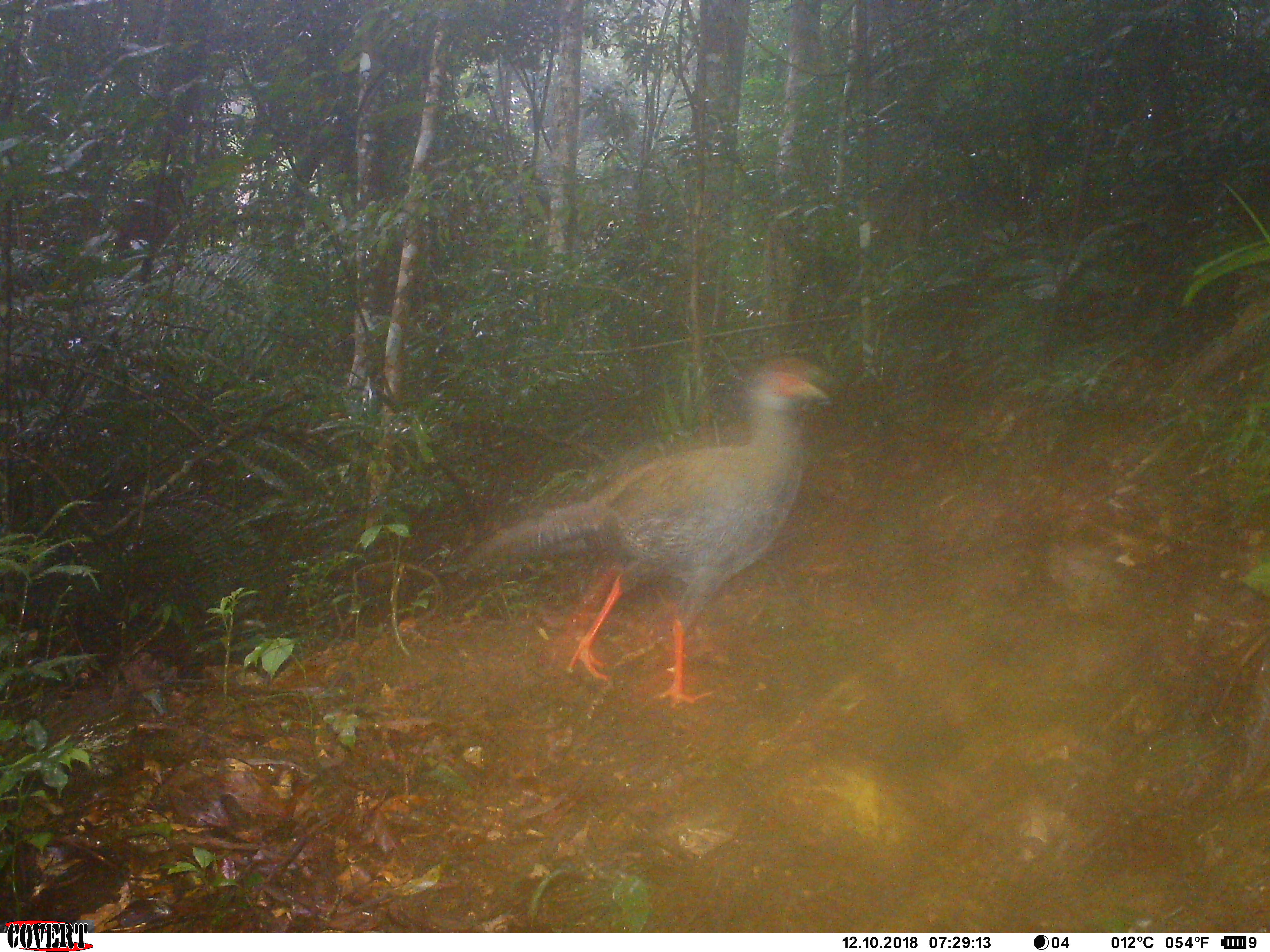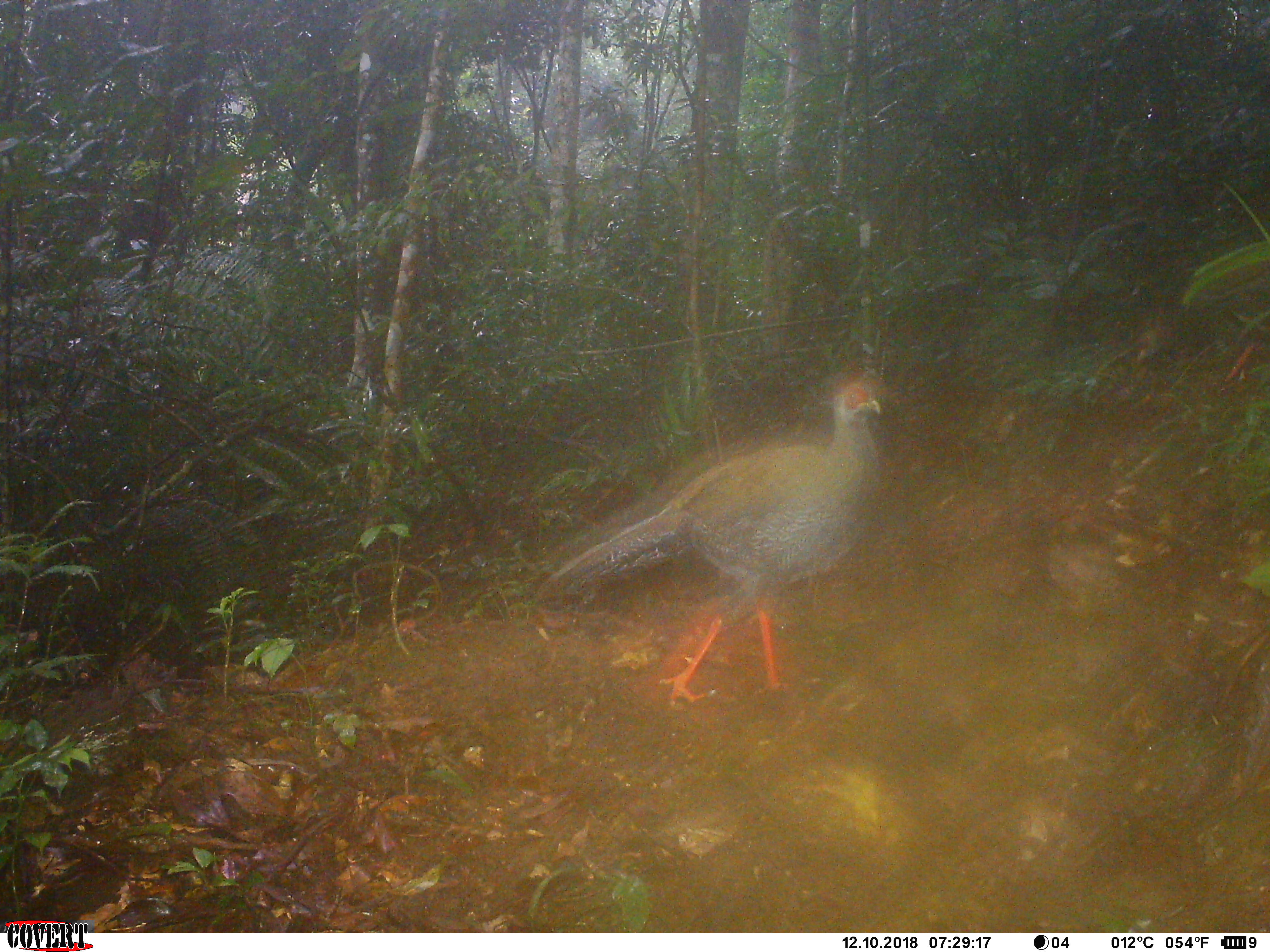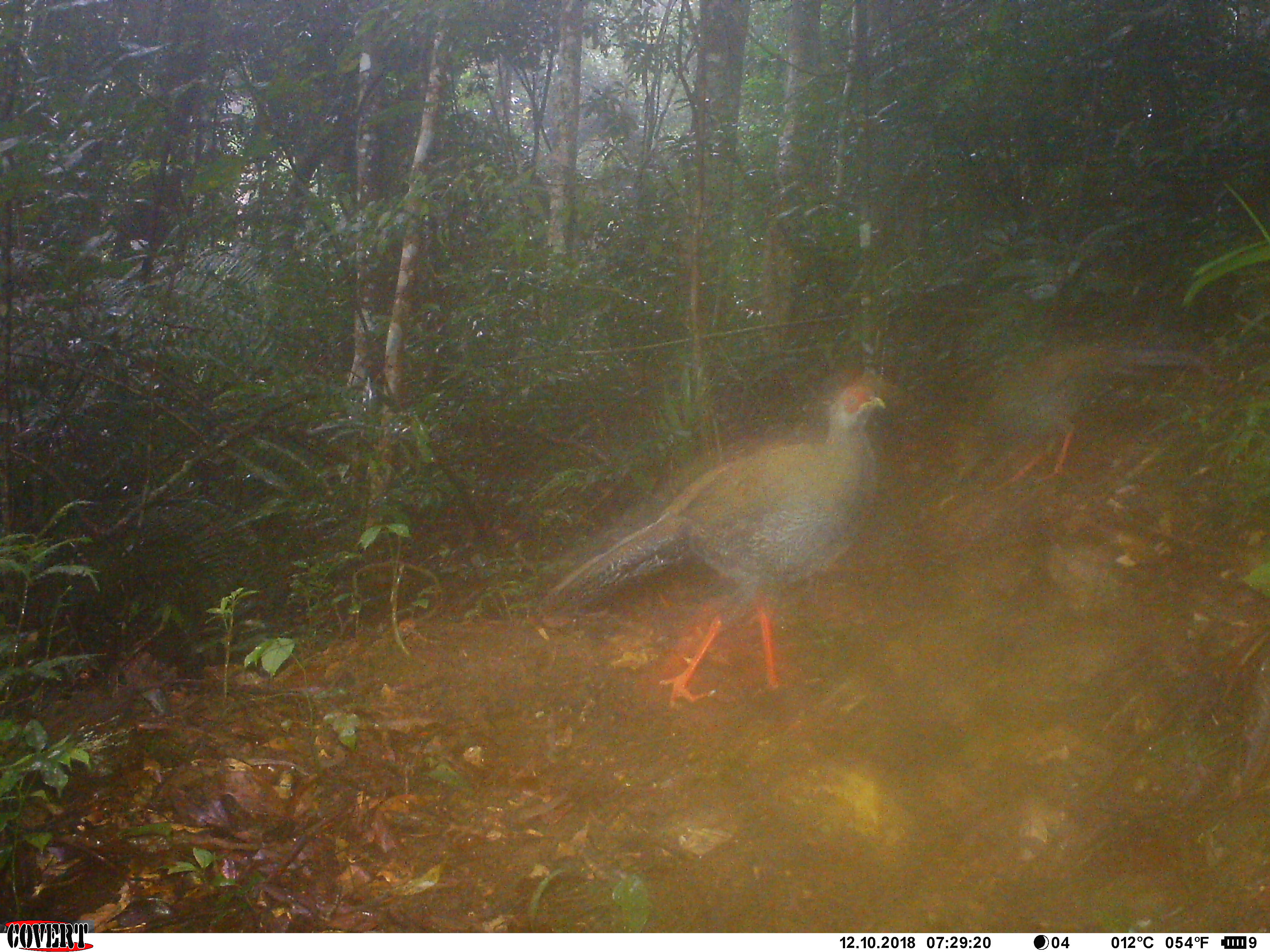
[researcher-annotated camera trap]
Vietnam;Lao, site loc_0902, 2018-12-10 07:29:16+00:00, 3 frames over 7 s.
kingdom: Animalia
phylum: Chordata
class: Aves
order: Galliformes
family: Phasianidae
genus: Lophura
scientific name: Lophura nycthemera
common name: silver pheasant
Silver pheasant (Lophura nycthemera). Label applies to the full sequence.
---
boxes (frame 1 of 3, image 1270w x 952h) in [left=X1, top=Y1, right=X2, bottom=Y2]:
silver pheasant: [left=455, top=355, right=829, bottom=710]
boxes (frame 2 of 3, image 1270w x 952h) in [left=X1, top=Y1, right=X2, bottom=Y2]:
silver pheasant: [left=534, top=366, right=887, bottom=706]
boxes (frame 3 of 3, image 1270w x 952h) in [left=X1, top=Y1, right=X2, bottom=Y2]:
silver pheasant: [left=538, top=373, right=891, bottom=709]; [left=965, top=339, right=1214, bottom=494]